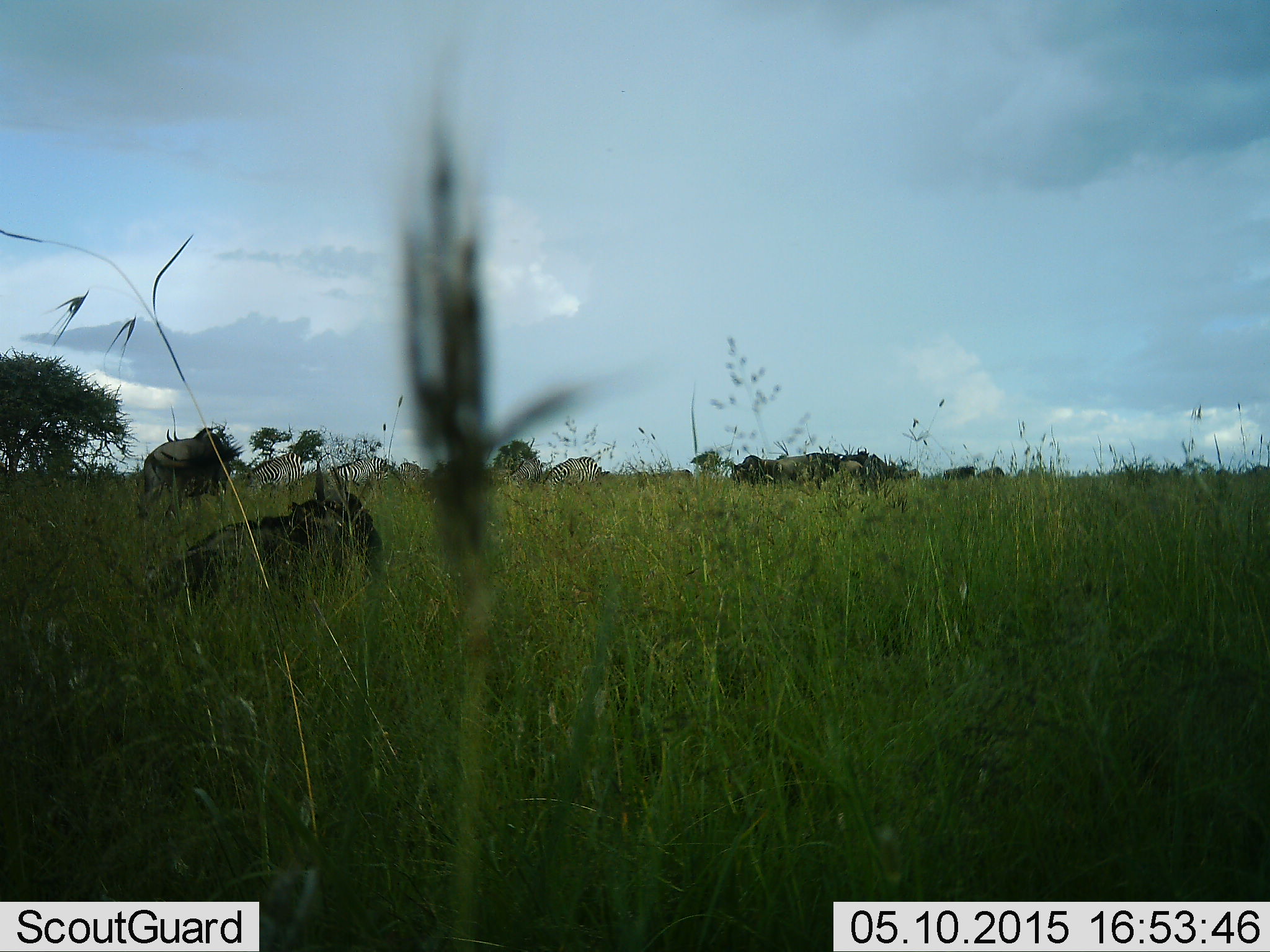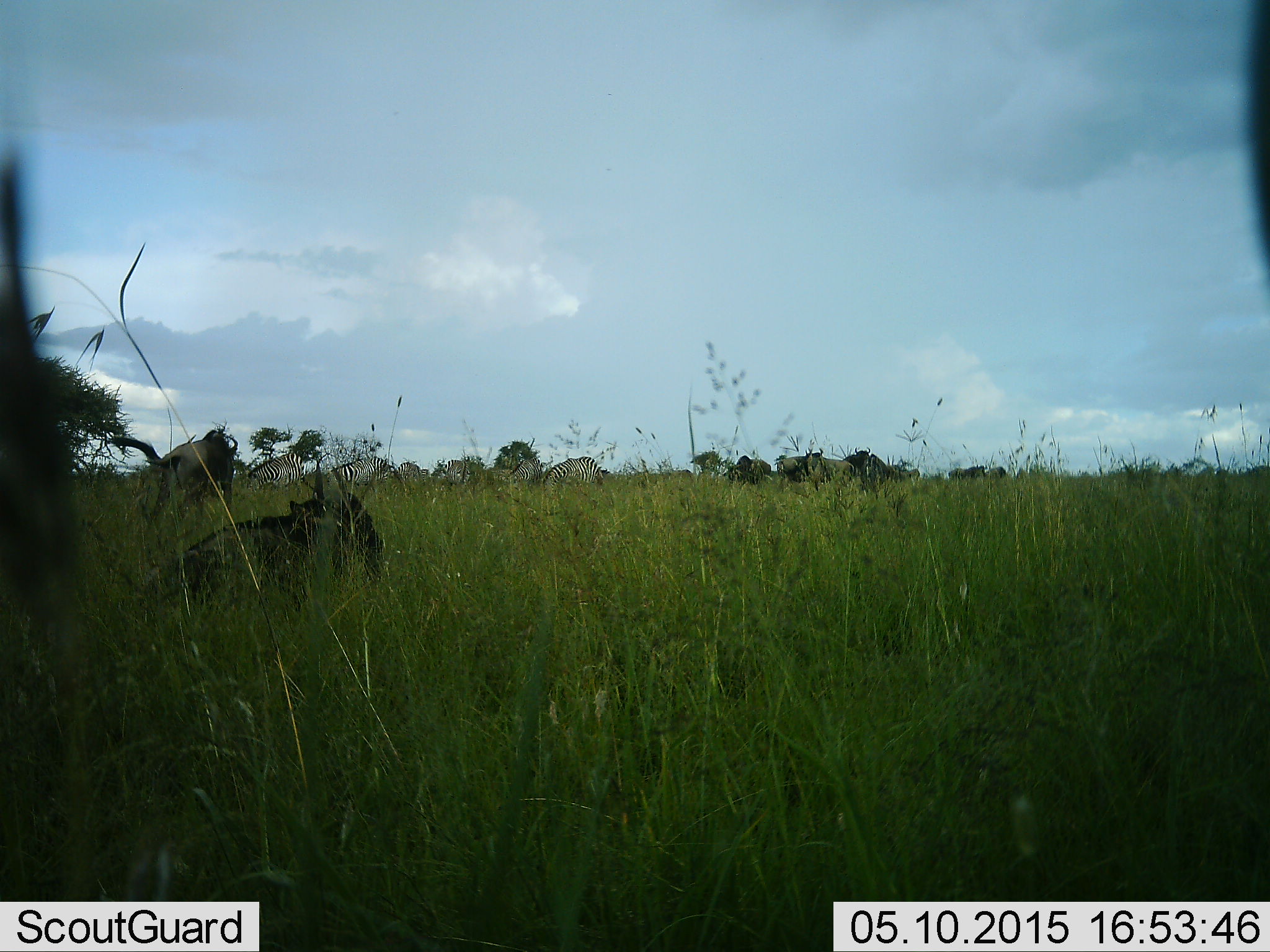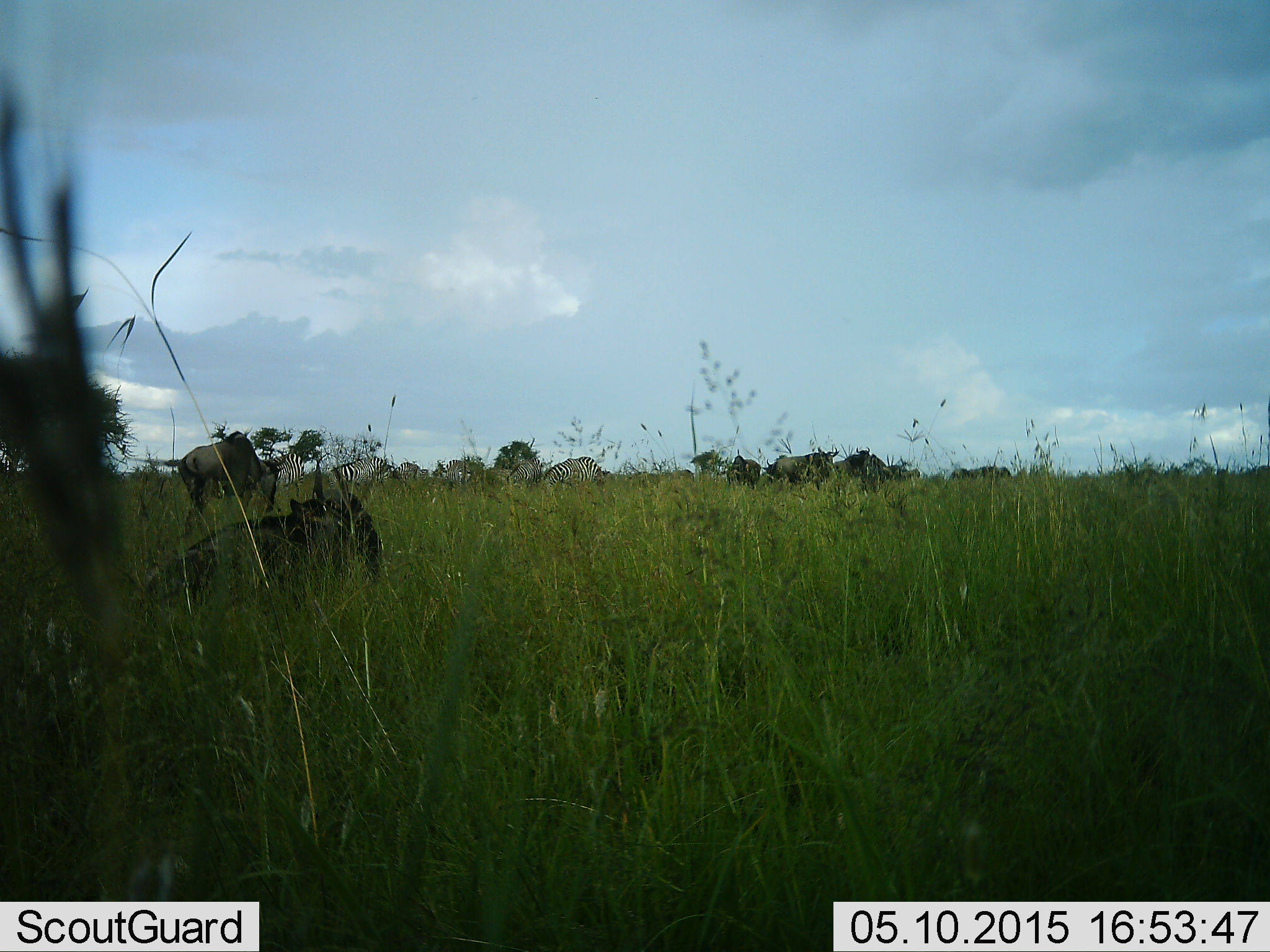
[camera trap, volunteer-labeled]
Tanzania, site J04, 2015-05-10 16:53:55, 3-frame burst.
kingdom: Animalia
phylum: Chordata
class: Mammalia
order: Artiodactyla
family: Bovidae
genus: Connochaetes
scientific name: Connochaetes taurinus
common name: blue wildebeest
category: wildebeest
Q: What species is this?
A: Wildebeest (blue wildebeest) (Connochaetes taurinus).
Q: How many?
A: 7.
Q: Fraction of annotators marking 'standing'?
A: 81%.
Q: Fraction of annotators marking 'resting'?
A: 69%.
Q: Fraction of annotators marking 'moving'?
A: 50%.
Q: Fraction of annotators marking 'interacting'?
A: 0%.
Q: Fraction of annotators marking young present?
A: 0%.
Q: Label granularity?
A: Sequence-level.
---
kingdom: Animalia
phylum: Chordata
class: Mammalia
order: Perissodactyla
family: Equidae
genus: Equus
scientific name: Equus quagga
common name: plains zebra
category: zebra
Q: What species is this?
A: Zebra (plains zebra) (Equus quagga).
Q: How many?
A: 6.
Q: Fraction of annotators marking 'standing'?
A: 82%.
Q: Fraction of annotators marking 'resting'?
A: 0%.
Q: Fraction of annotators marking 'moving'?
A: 9%.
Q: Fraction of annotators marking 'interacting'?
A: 0%.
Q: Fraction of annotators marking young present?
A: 0%.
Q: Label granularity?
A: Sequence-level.